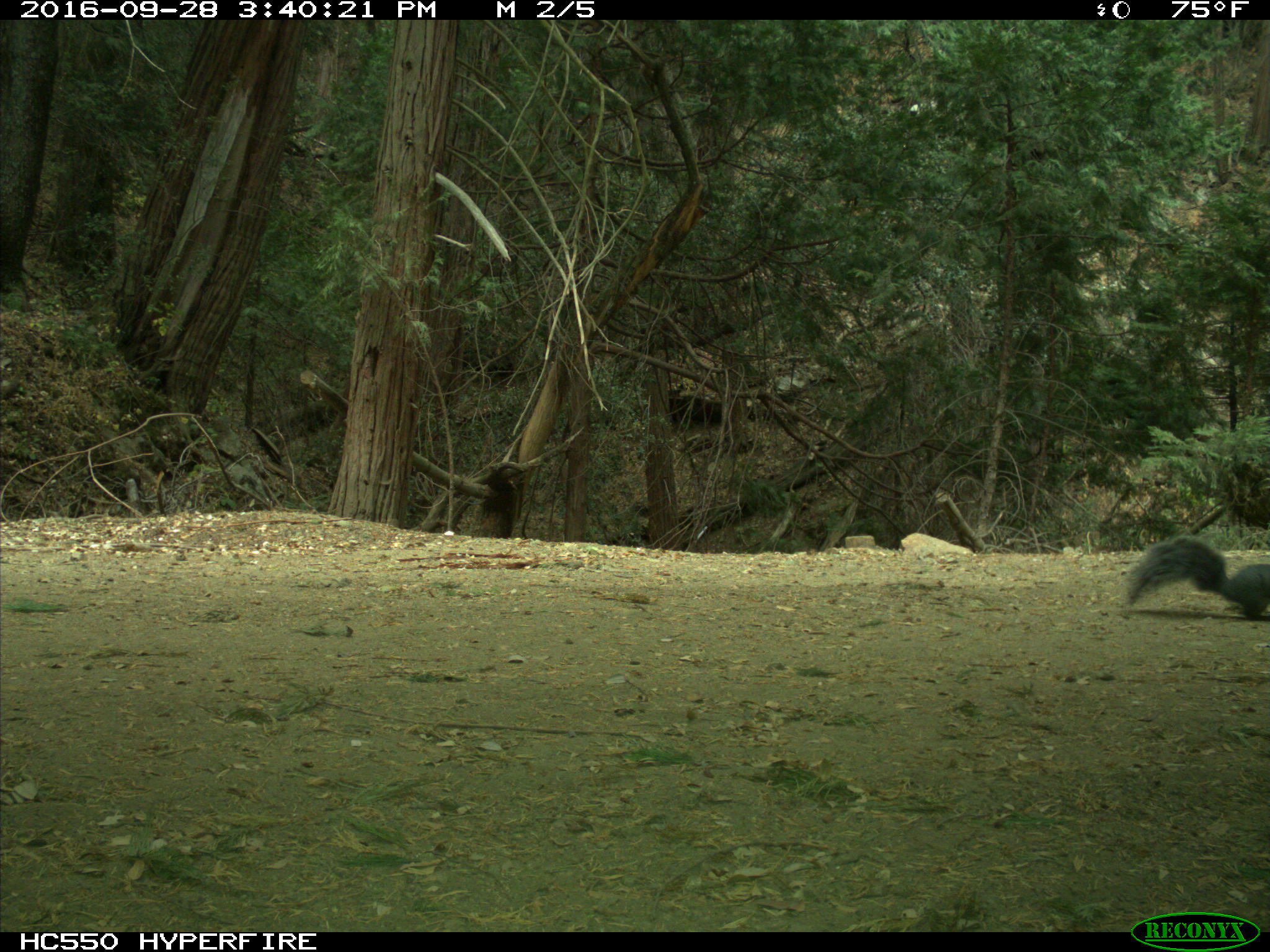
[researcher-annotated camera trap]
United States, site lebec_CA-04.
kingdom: Animalia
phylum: Chordata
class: Mammalia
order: Rodentia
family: Sciuridae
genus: Sciurus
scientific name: Sciurus carolinensis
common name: eastern gray squirrel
Sciurus carolinensis (eastern gray squirrel).